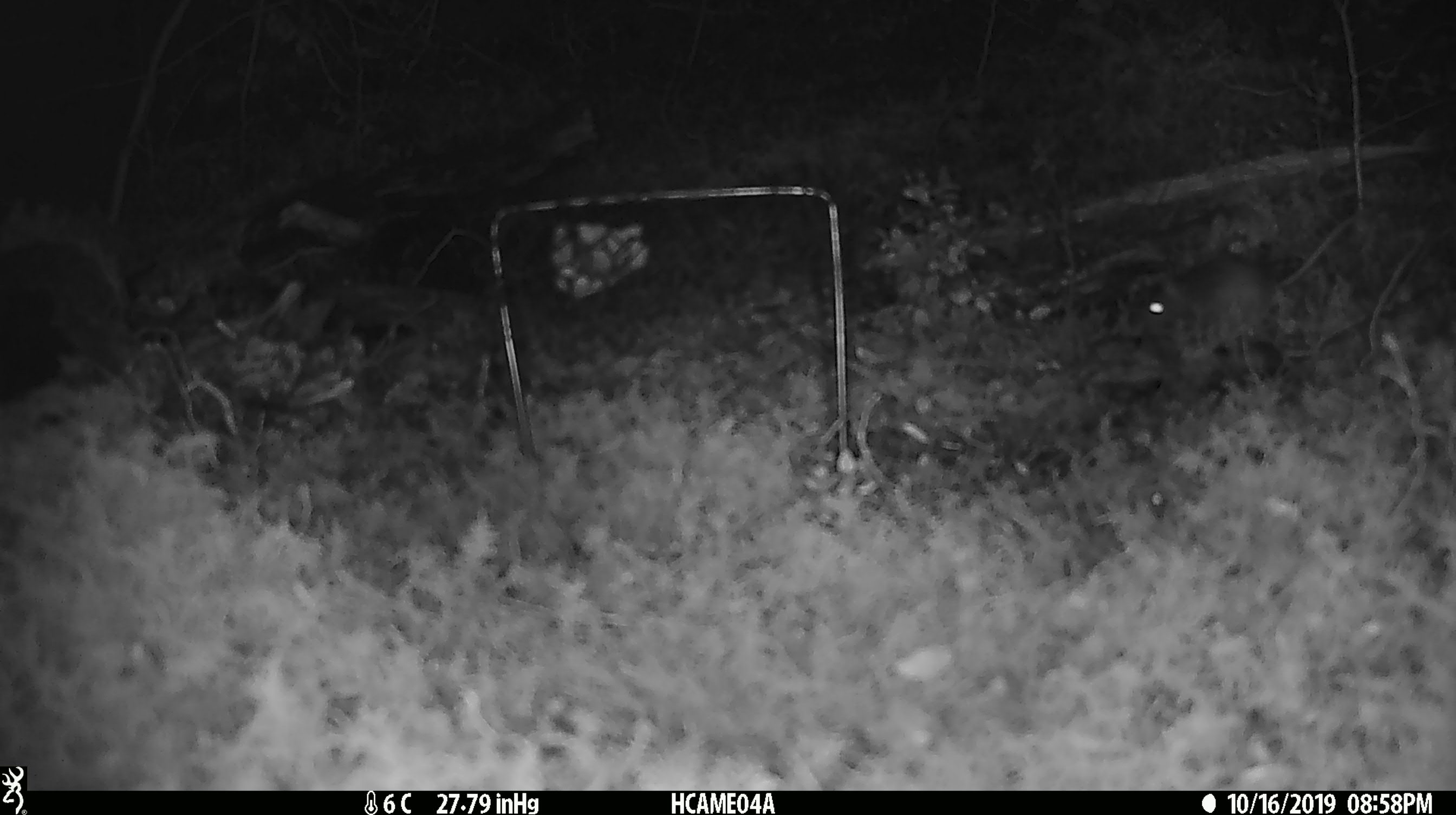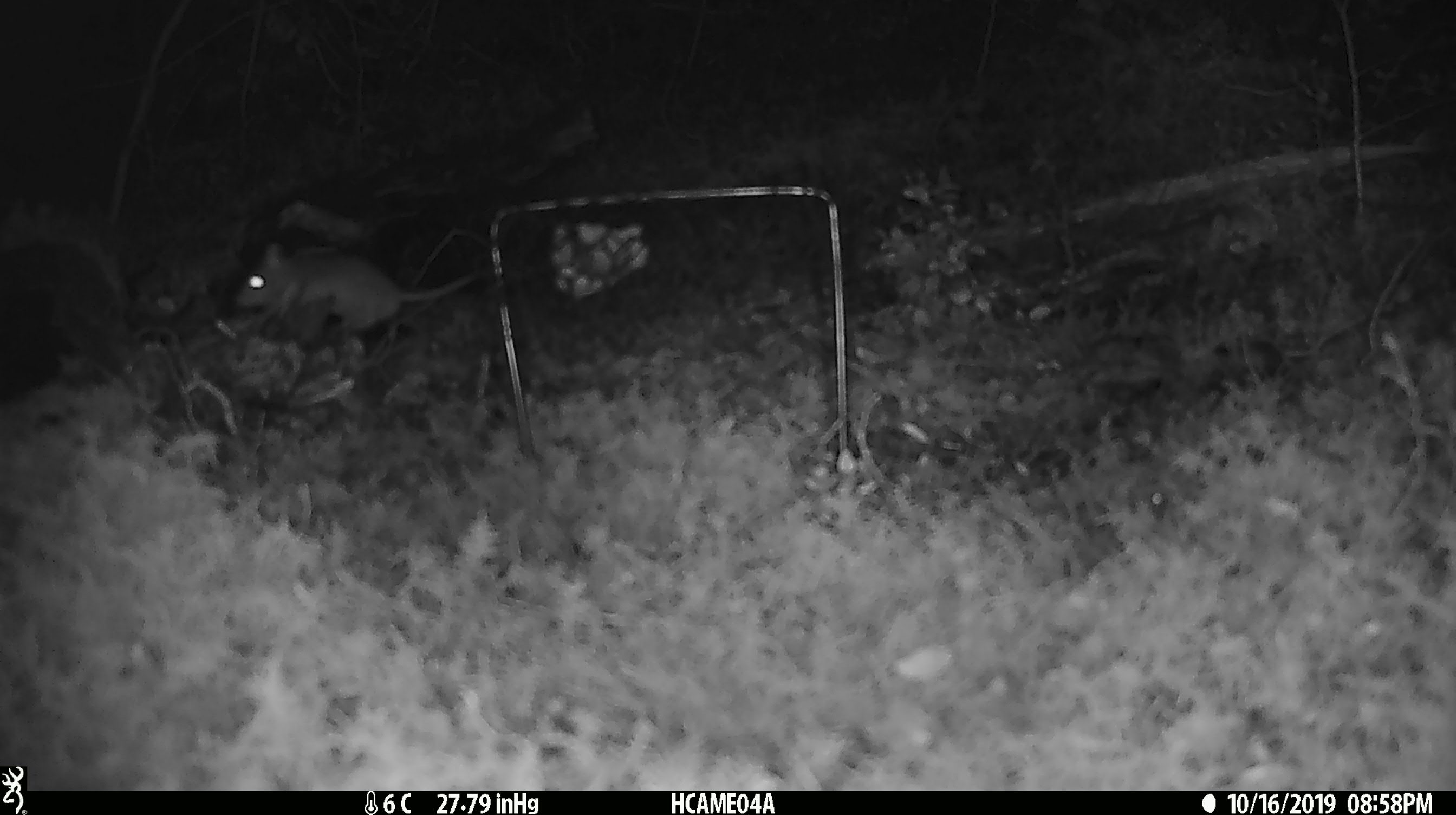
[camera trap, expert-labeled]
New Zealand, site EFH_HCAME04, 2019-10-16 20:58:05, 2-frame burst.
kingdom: Animalia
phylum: Chordata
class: Mammalia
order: Rodentia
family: Muridae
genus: Mus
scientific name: Mus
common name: mouse